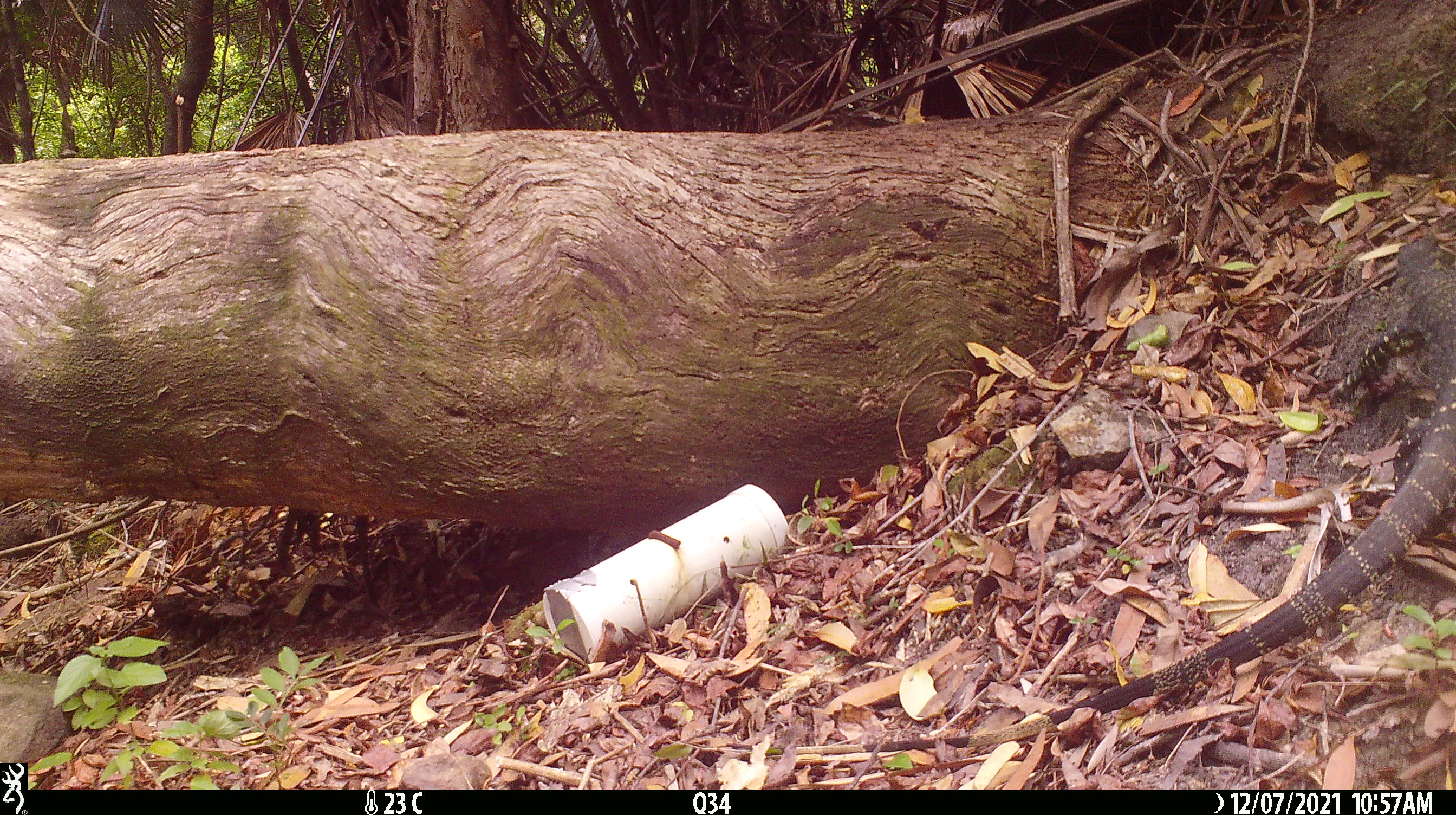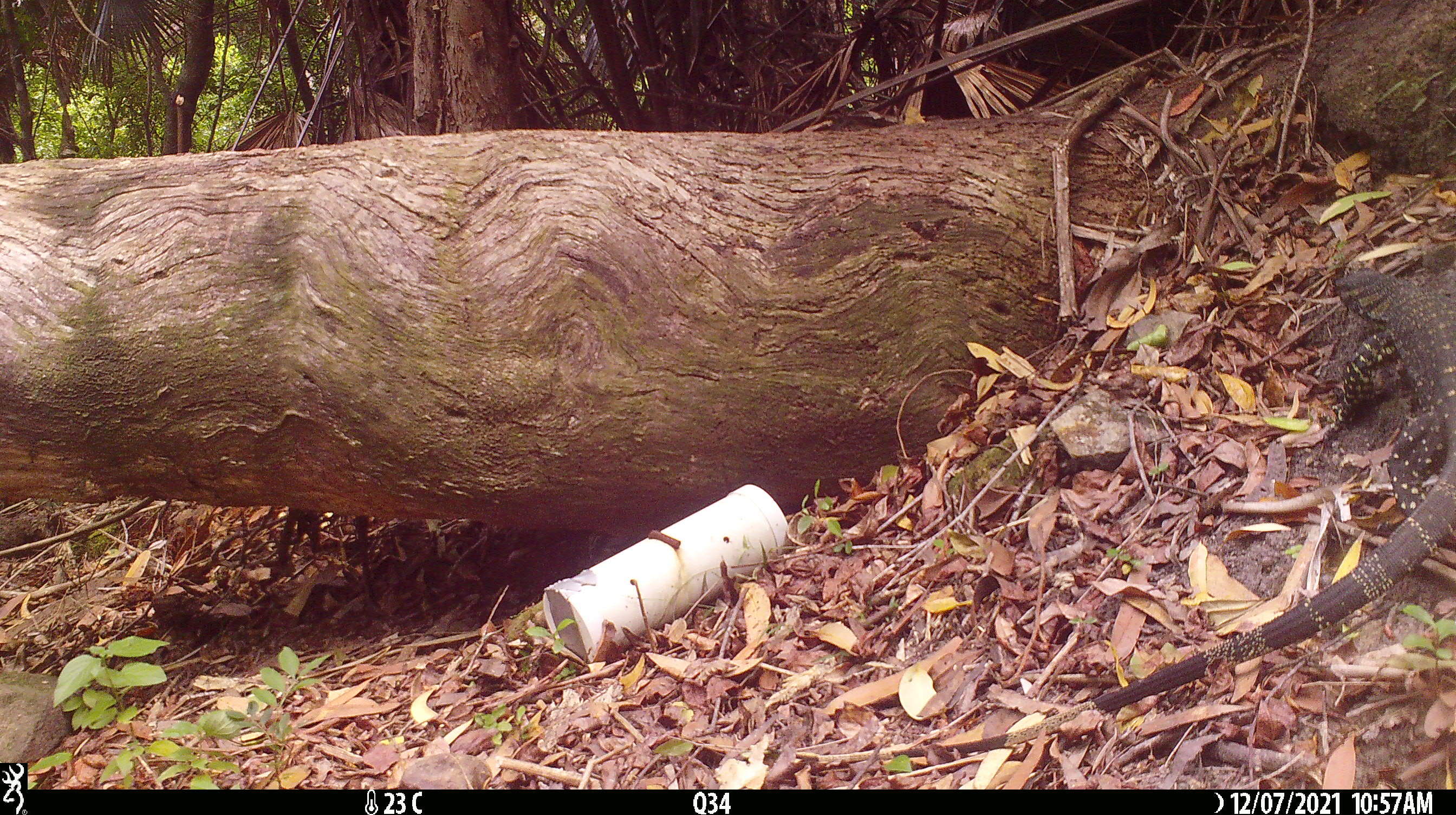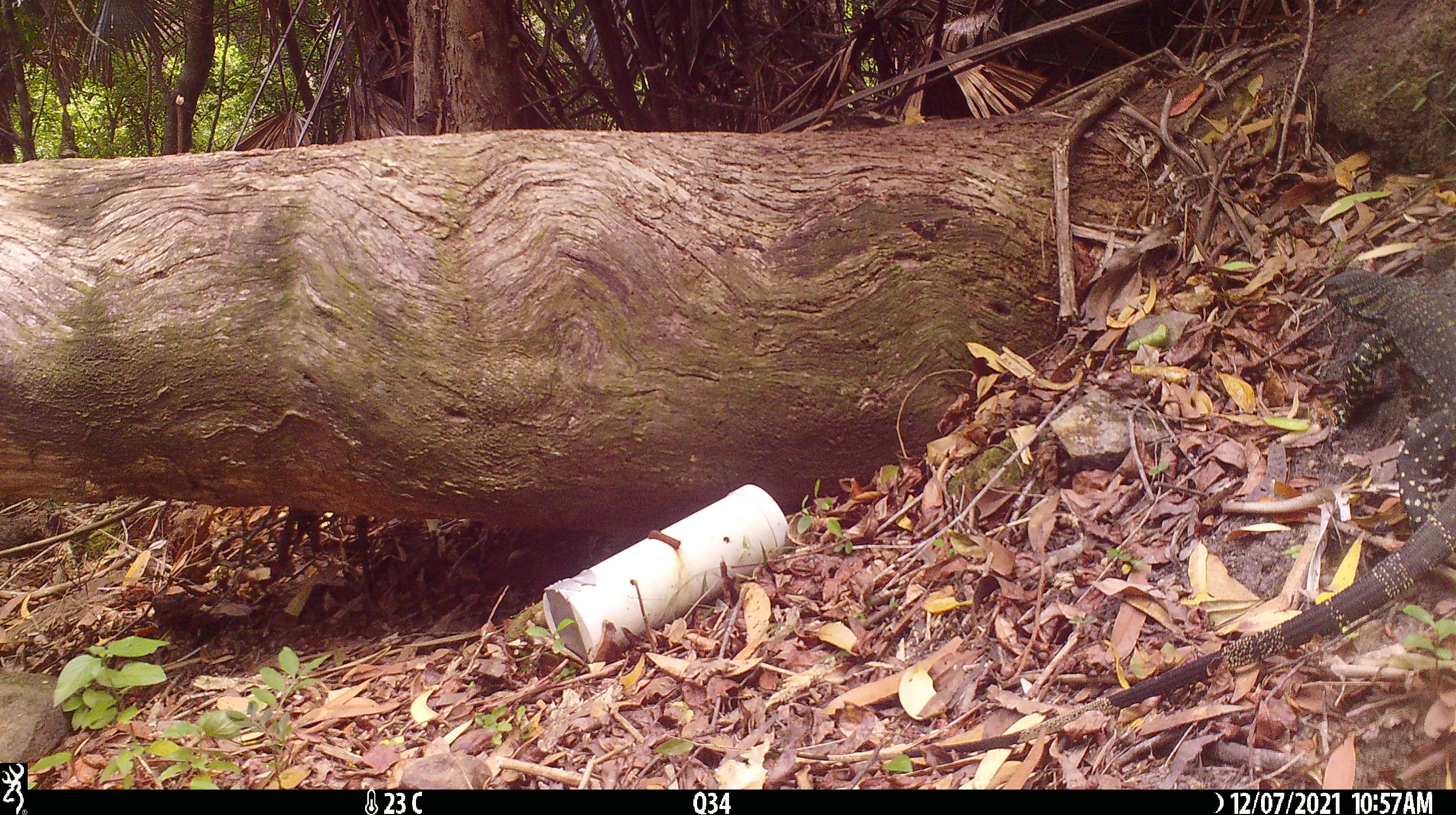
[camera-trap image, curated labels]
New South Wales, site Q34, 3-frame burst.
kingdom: Animalia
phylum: Chordata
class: Reptilia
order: Squamata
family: Varanidae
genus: Varanus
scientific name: Varanus varius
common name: lace monitor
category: goanna